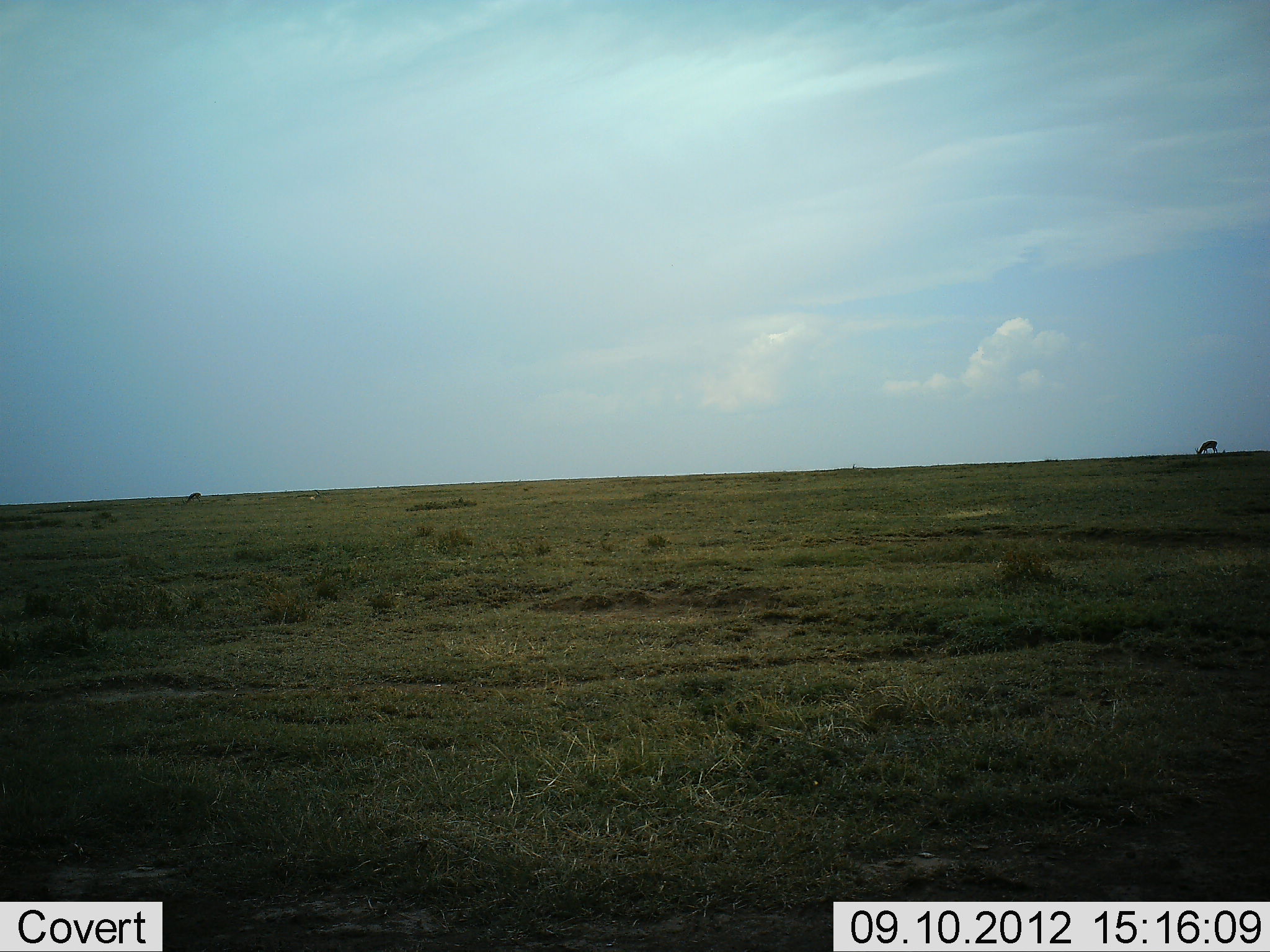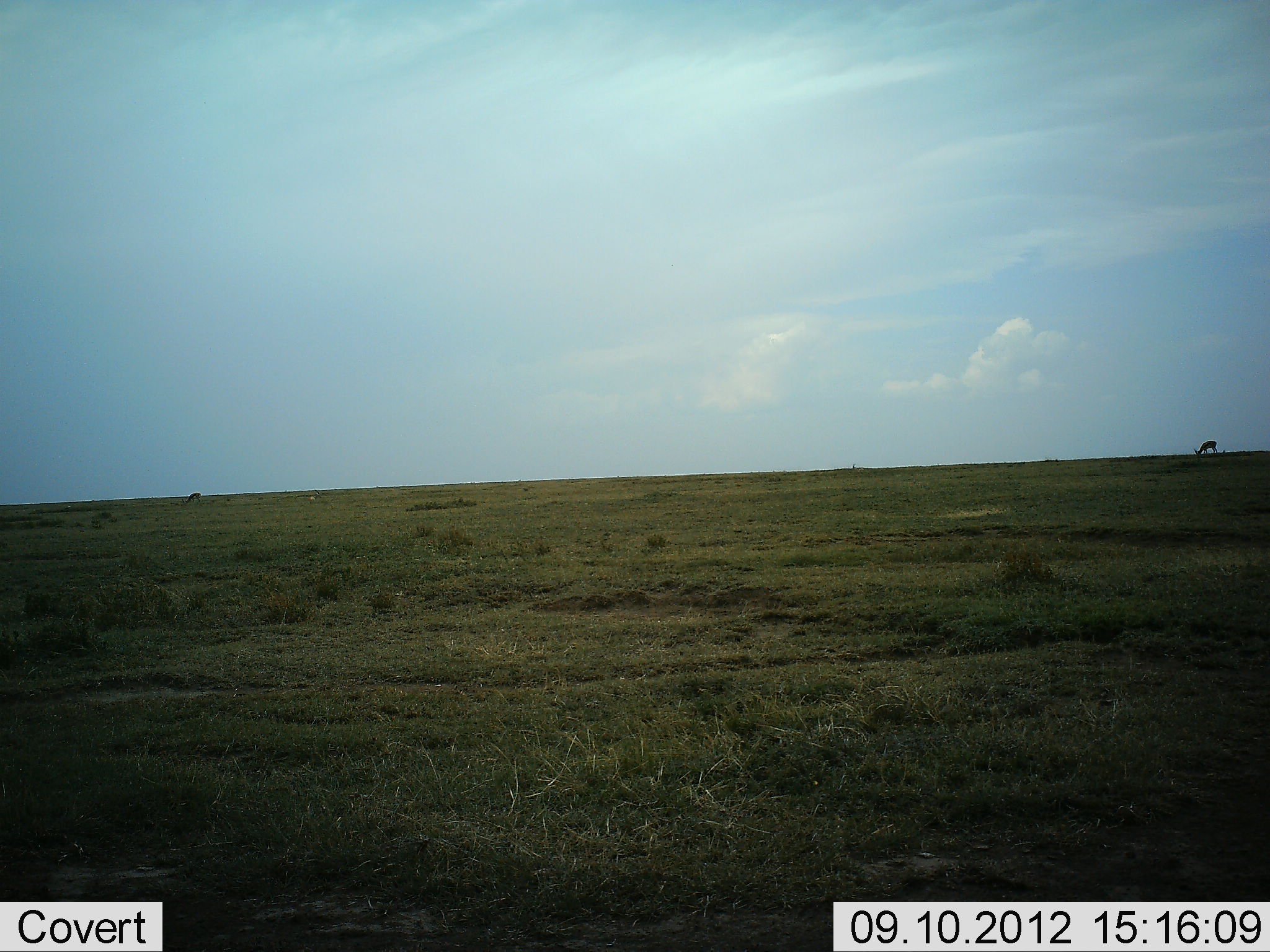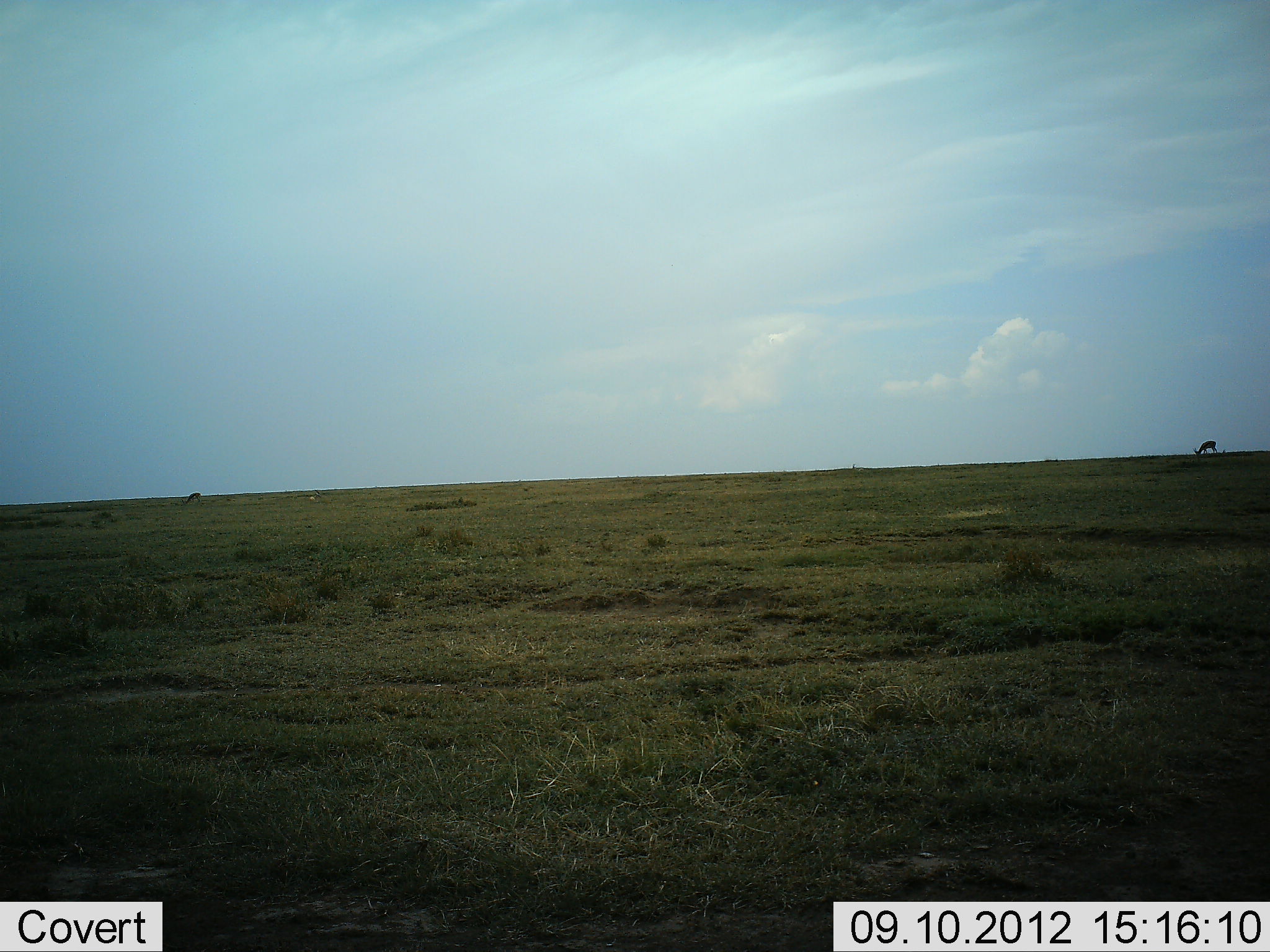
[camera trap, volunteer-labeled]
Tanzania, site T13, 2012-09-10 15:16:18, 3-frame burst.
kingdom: Animalia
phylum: Chordata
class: Mammalia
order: Artiodactyla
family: Bovidae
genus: Eudorcas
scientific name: Eudorcas thomsonii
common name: thomson's gazelle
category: gazellethomsons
Gazellethomsons (thomson's gazelle) (Eudorcas thomsonii), count 2. Behavior (volunteer vote fractions): standing 29%, resting 0%, moving 0%, interacting 0%. Young present (vote fraction): 0%. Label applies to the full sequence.